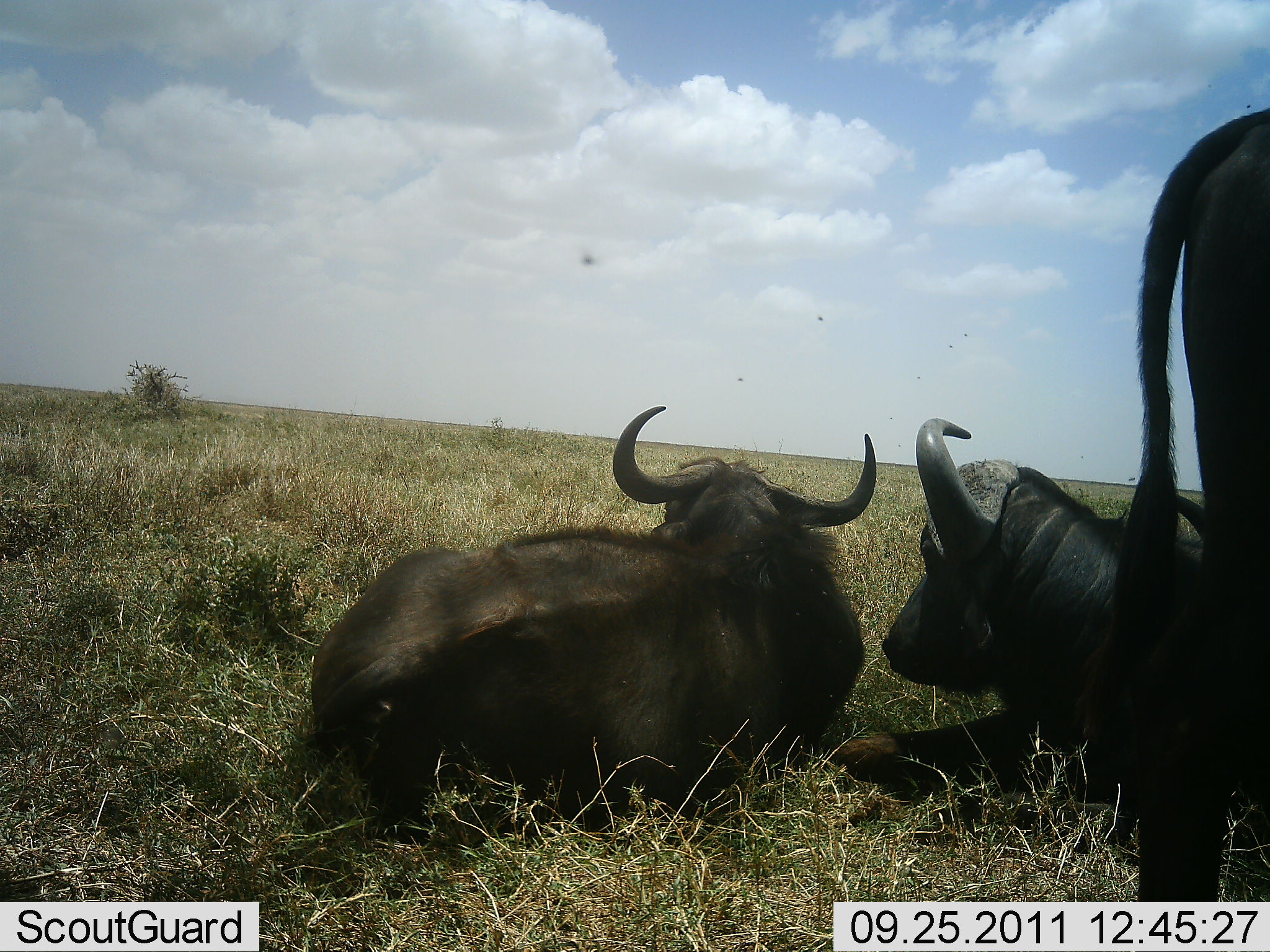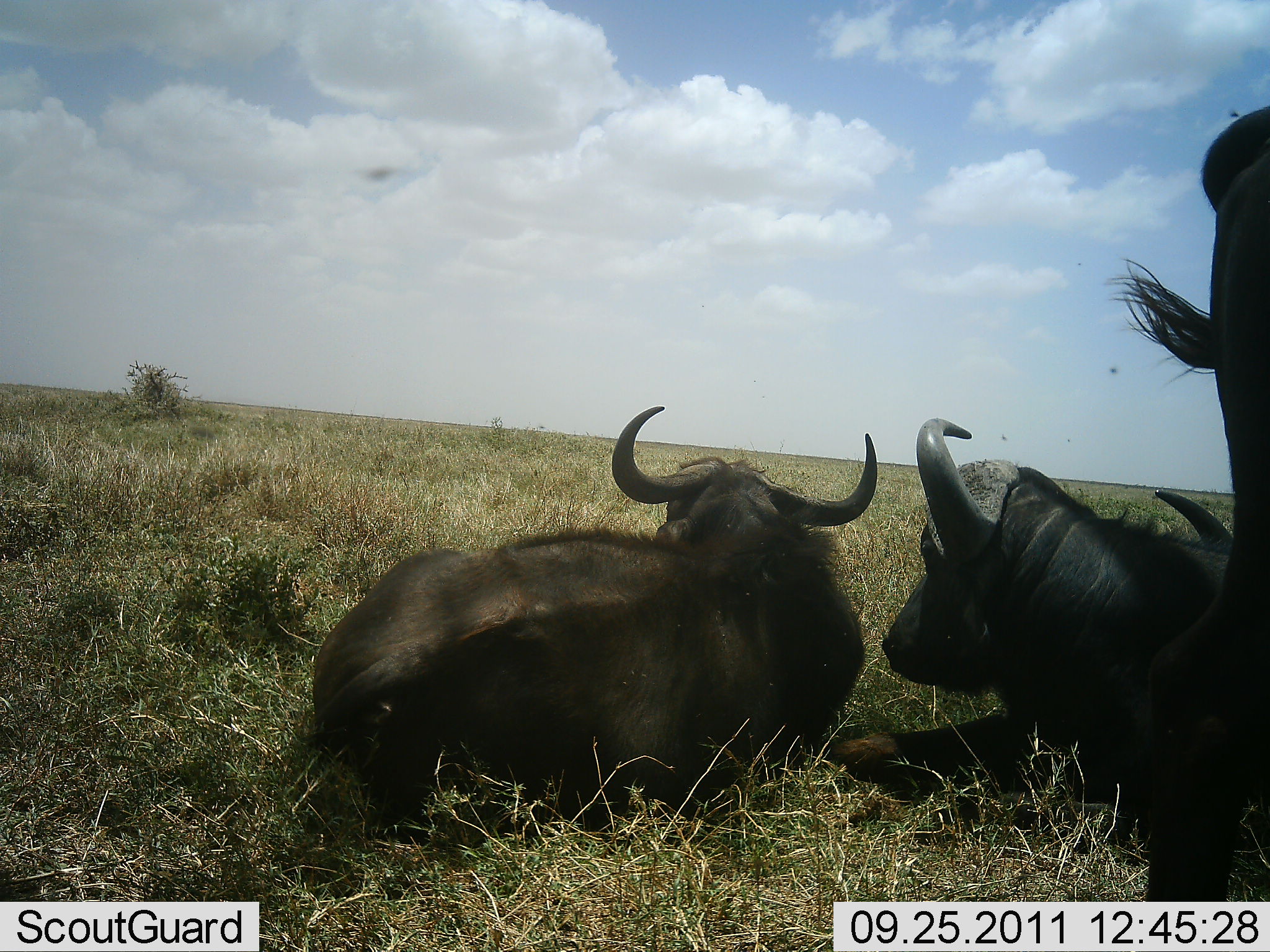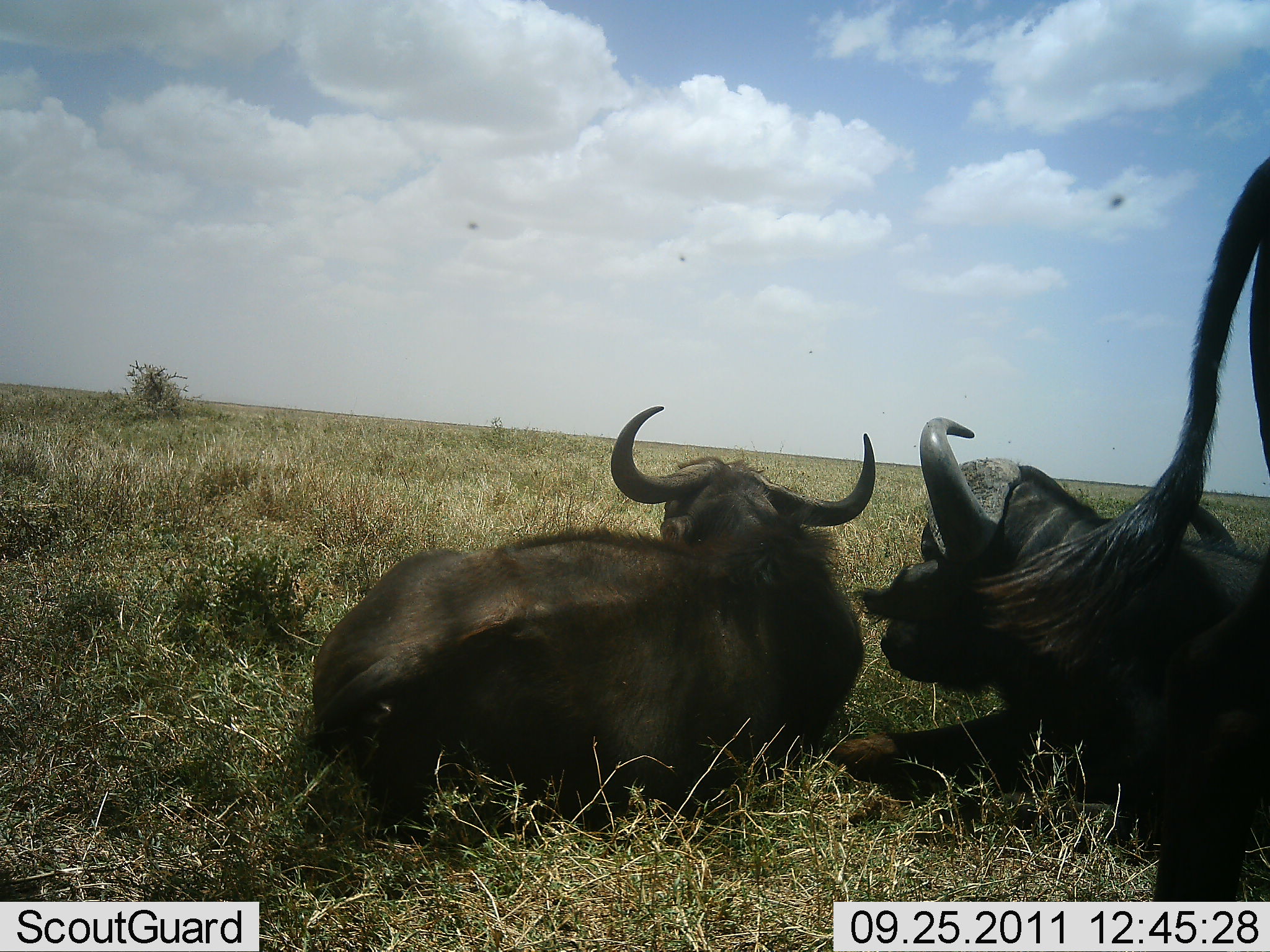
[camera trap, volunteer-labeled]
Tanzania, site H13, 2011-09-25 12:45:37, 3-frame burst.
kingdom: Animalia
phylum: Chordata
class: Mammalia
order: Artiodactyla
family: Bovidae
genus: Syncerus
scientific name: Syncerus caffer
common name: cape buffalo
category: buffalo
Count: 3.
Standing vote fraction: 50%.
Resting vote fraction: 92%.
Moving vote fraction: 8%.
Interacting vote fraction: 8%.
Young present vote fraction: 0%.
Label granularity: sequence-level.